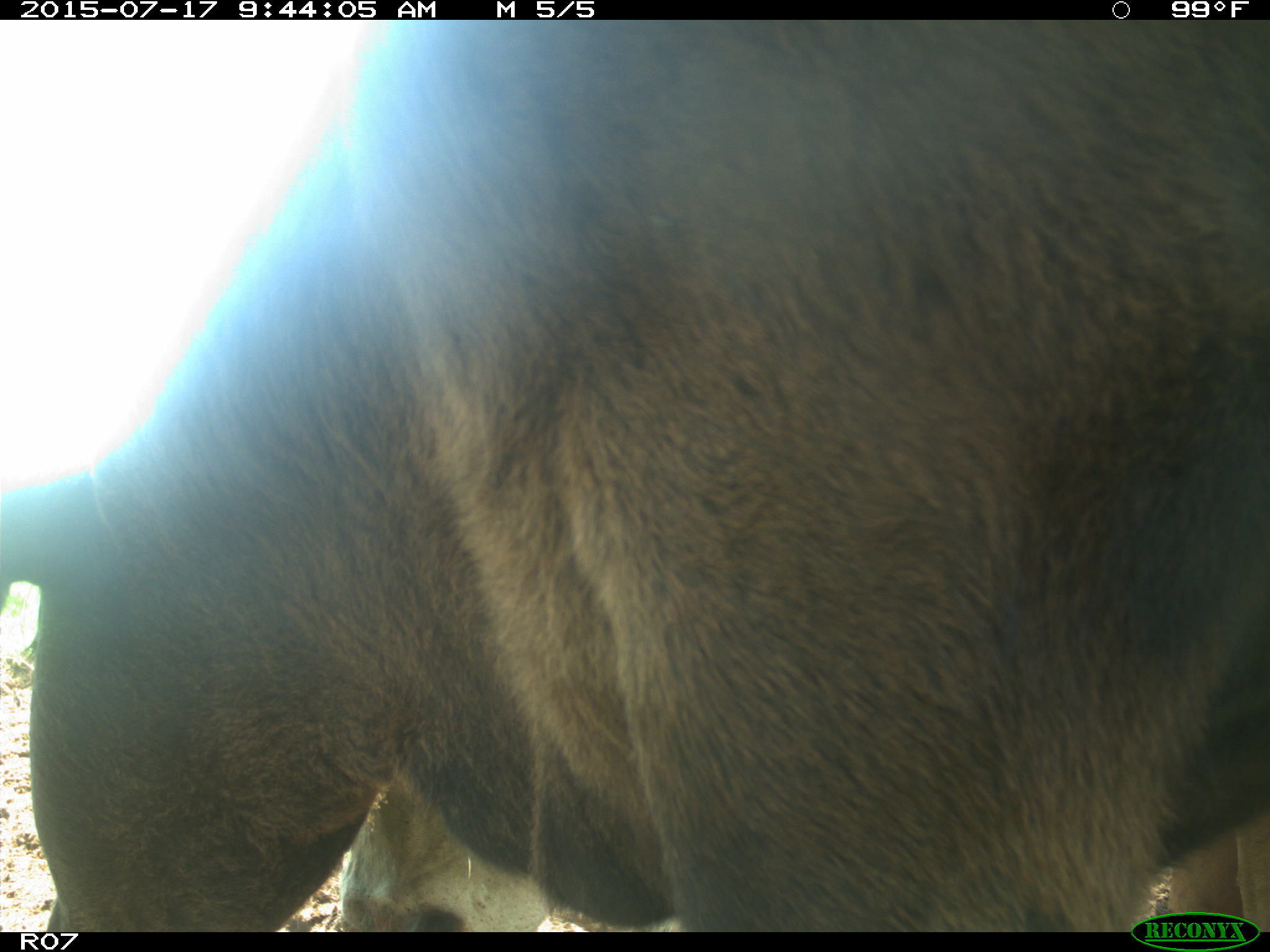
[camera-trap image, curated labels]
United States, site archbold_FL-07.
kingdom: Animalia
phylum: Chordata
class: Mammalia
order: Artiodactyla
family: Bovidae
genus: Bos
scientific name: Bos taurus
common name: domestic cow